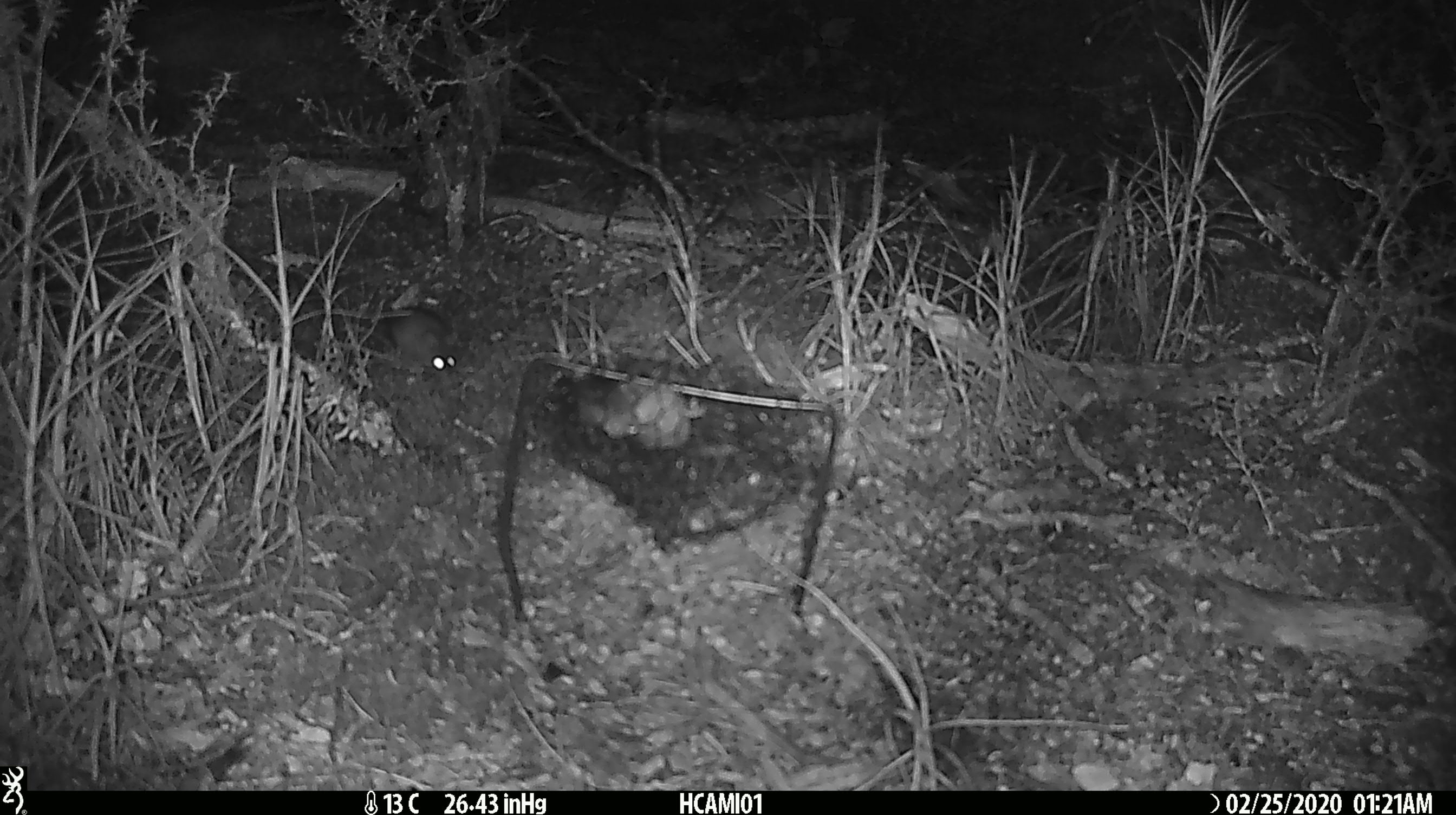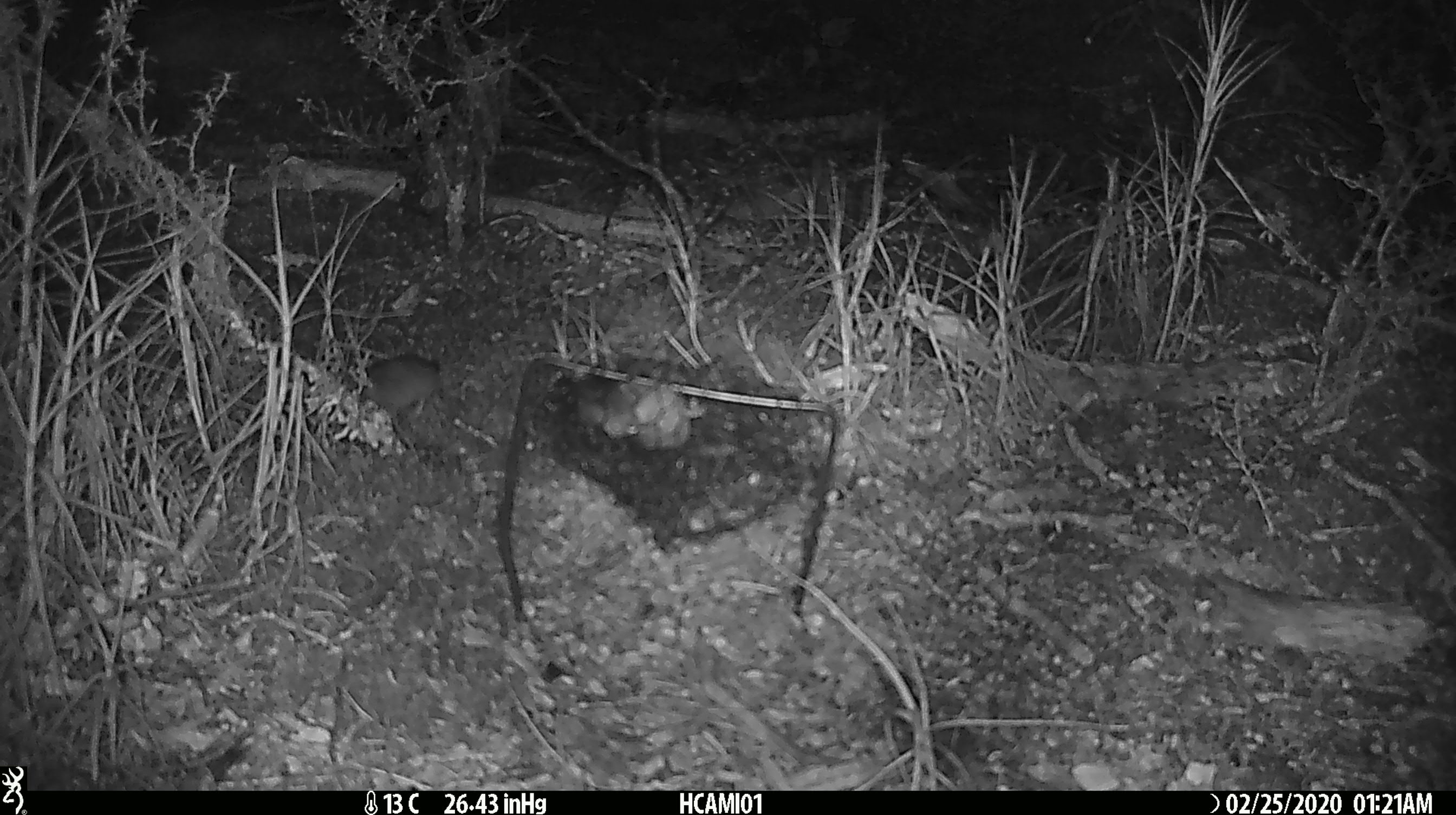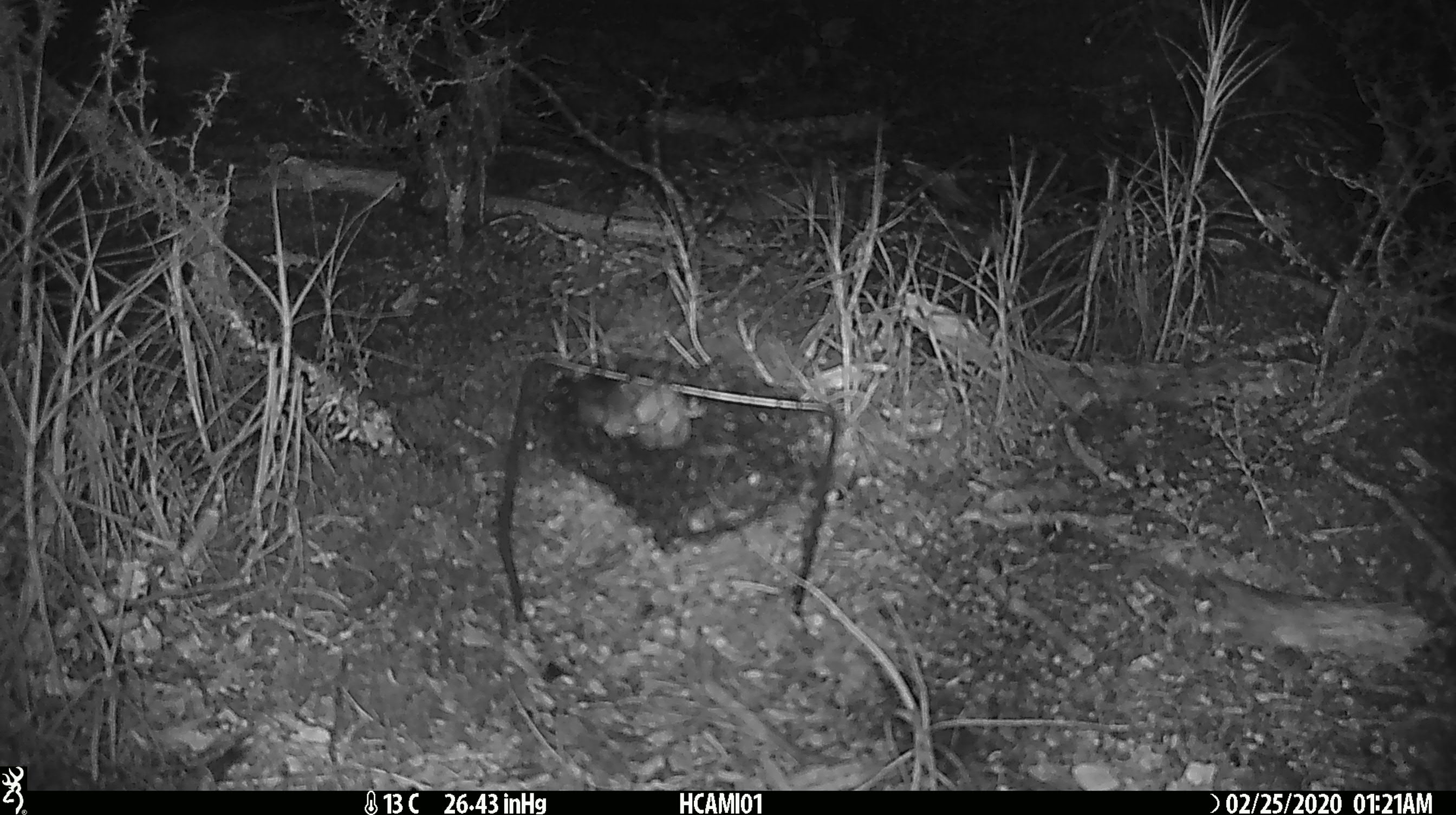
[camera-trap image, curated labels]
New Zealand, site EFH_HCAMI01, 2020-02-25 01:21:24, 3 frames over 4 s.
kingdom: Animalia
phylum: Chordata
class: Mammalia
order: Rodentia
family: Muridae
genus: Mus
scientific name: Mus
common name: mouse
Mouse (Mus).